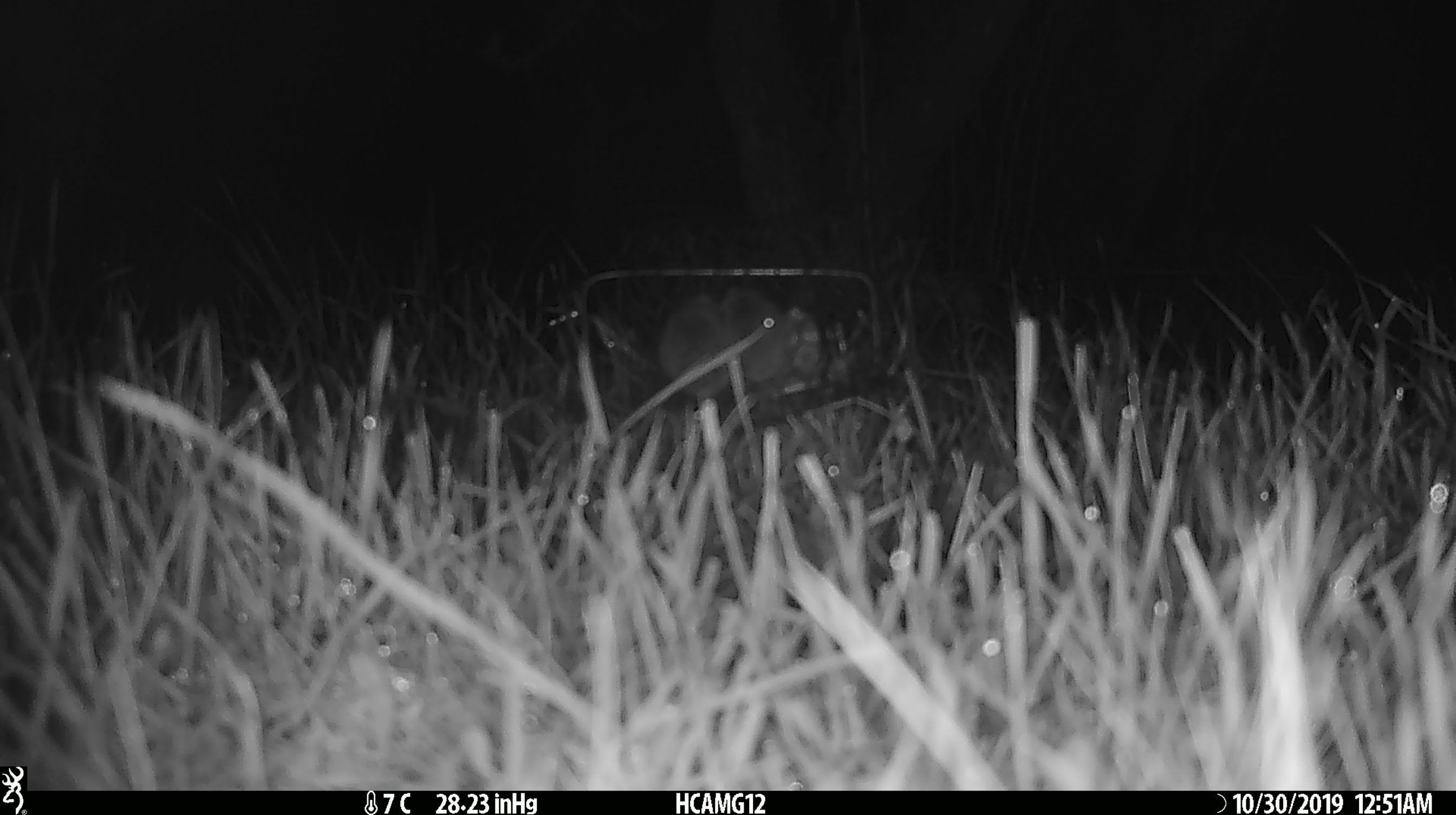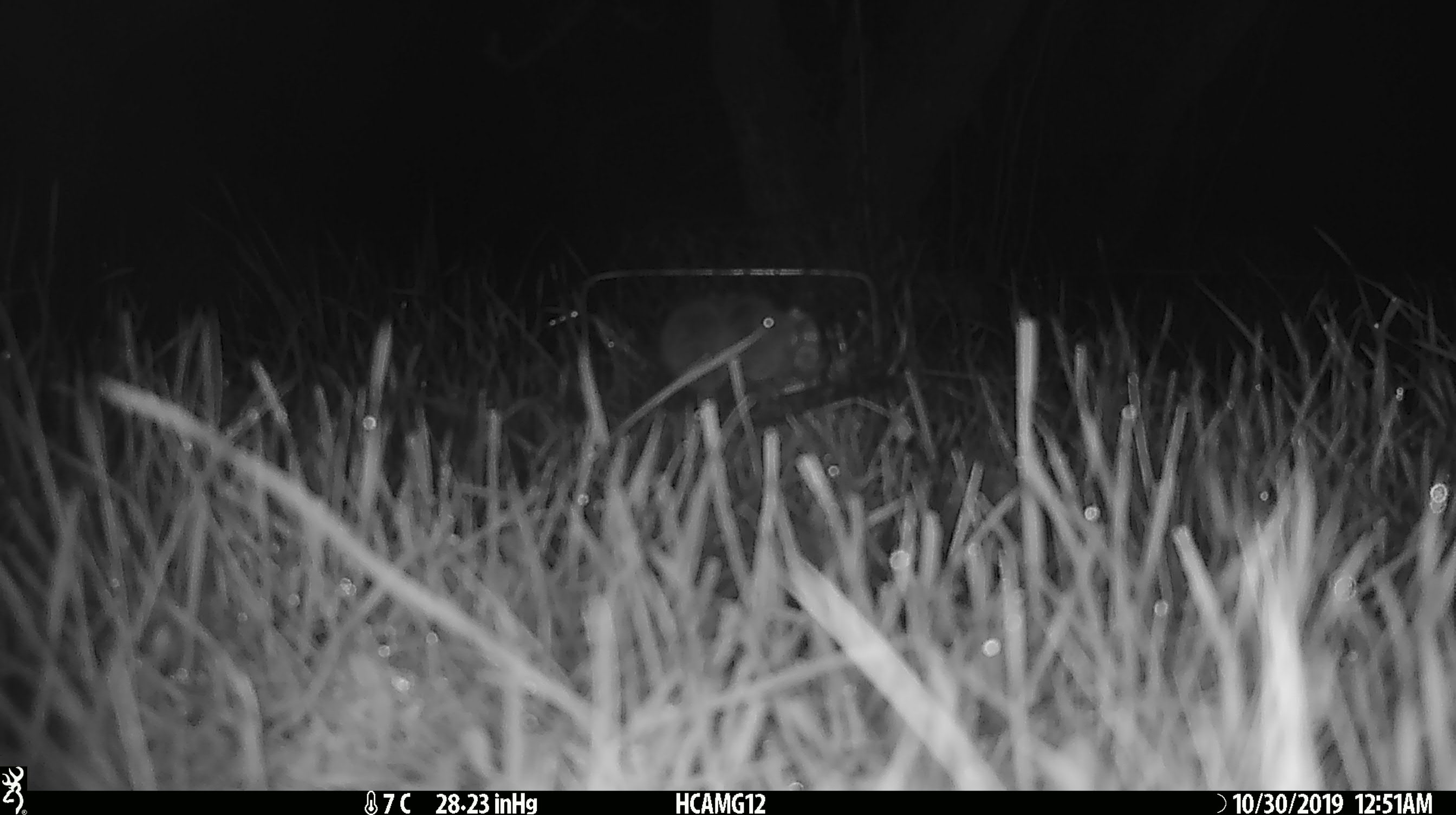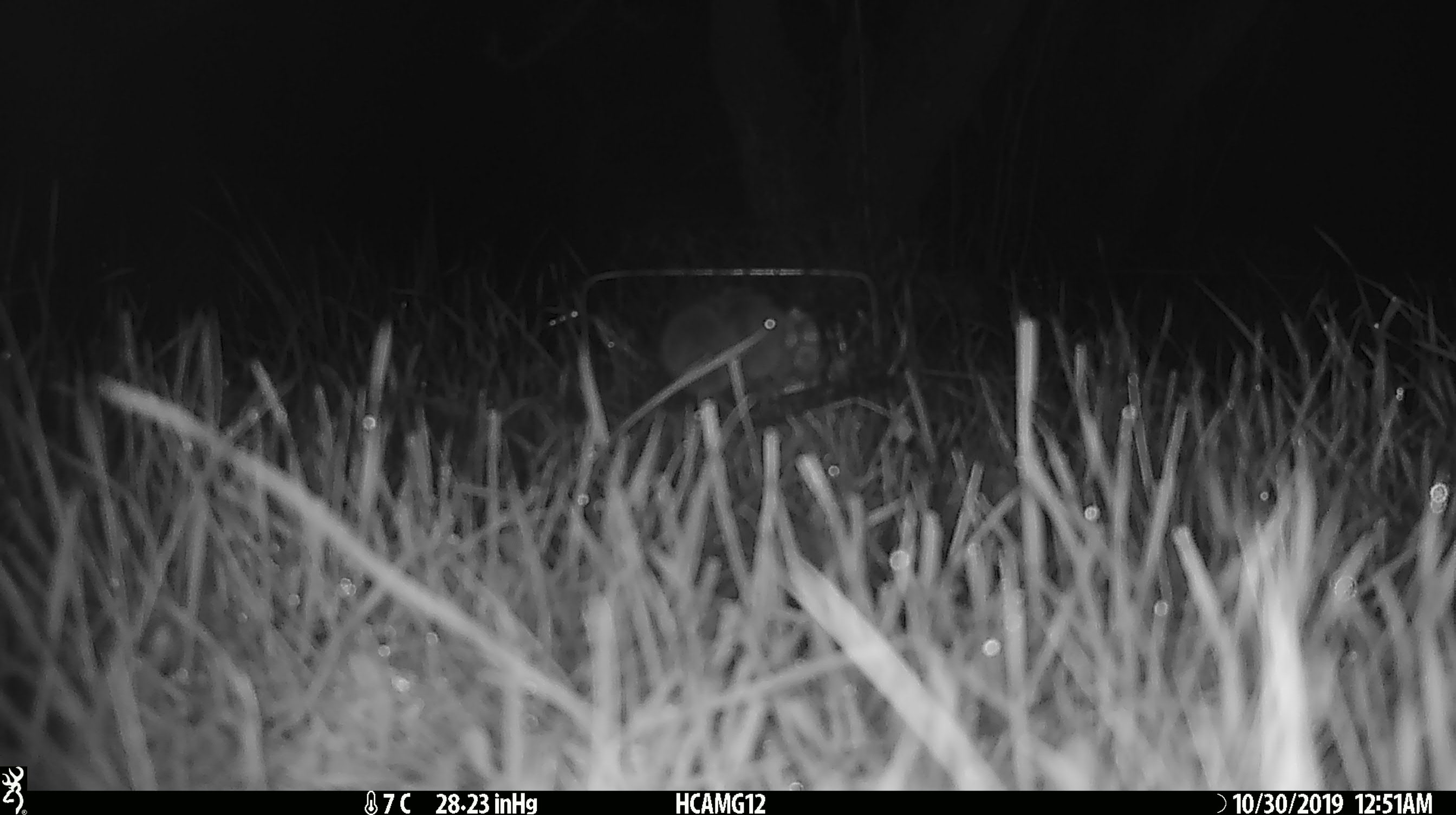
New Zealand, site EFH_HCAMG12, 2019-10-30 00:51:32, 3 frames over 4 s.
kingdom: Animalia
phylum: Chordata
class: Mammalia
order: Rodentia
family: Muridae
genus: Mus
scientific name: Mus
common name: mouse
Mouse (Mus).